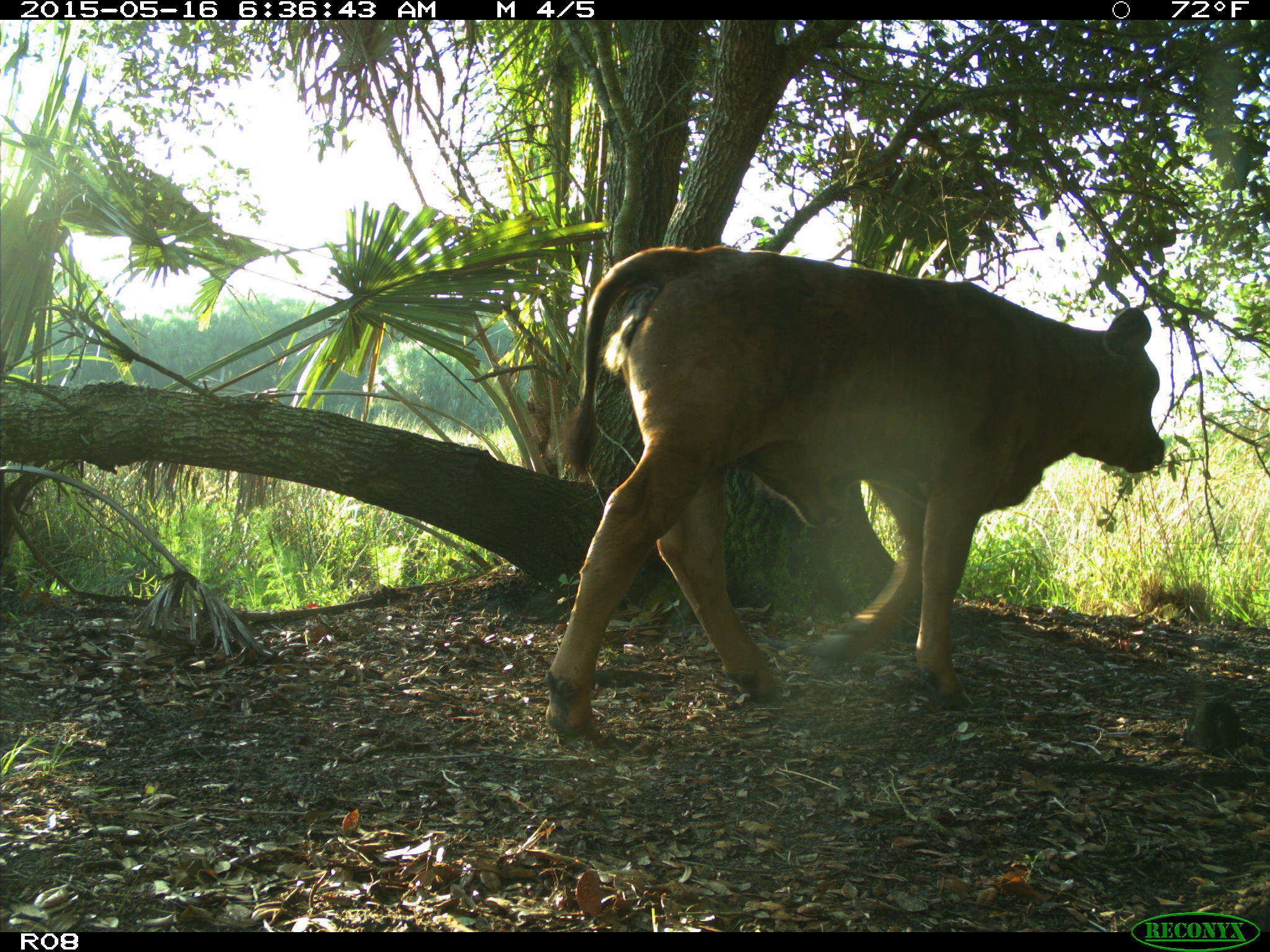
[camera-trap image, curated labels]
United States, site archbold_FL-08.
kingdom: Animalia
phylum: Chordata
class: Mammalia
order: Artiodactyla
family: Bovidae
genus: Bos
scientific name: Bos taurus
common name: domestic cow